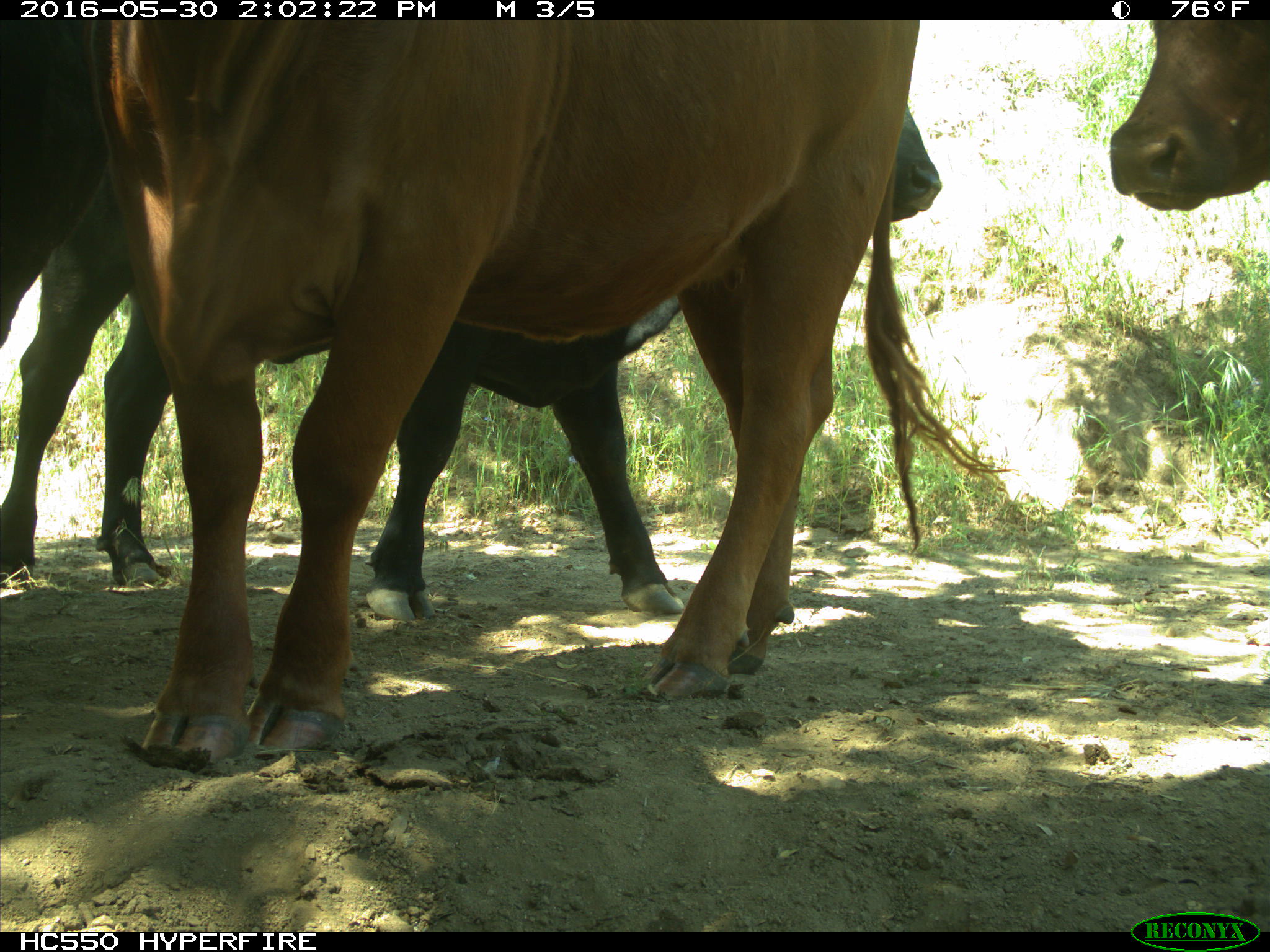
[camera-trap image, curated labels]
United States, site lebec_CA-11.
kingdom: Animalia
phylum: Chordata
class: Mammalia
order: Artiodactyla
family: Bovidae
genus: Bos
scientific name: Bos taurus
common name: domestic cow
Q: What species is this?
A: Bos taurus (domestic cow).